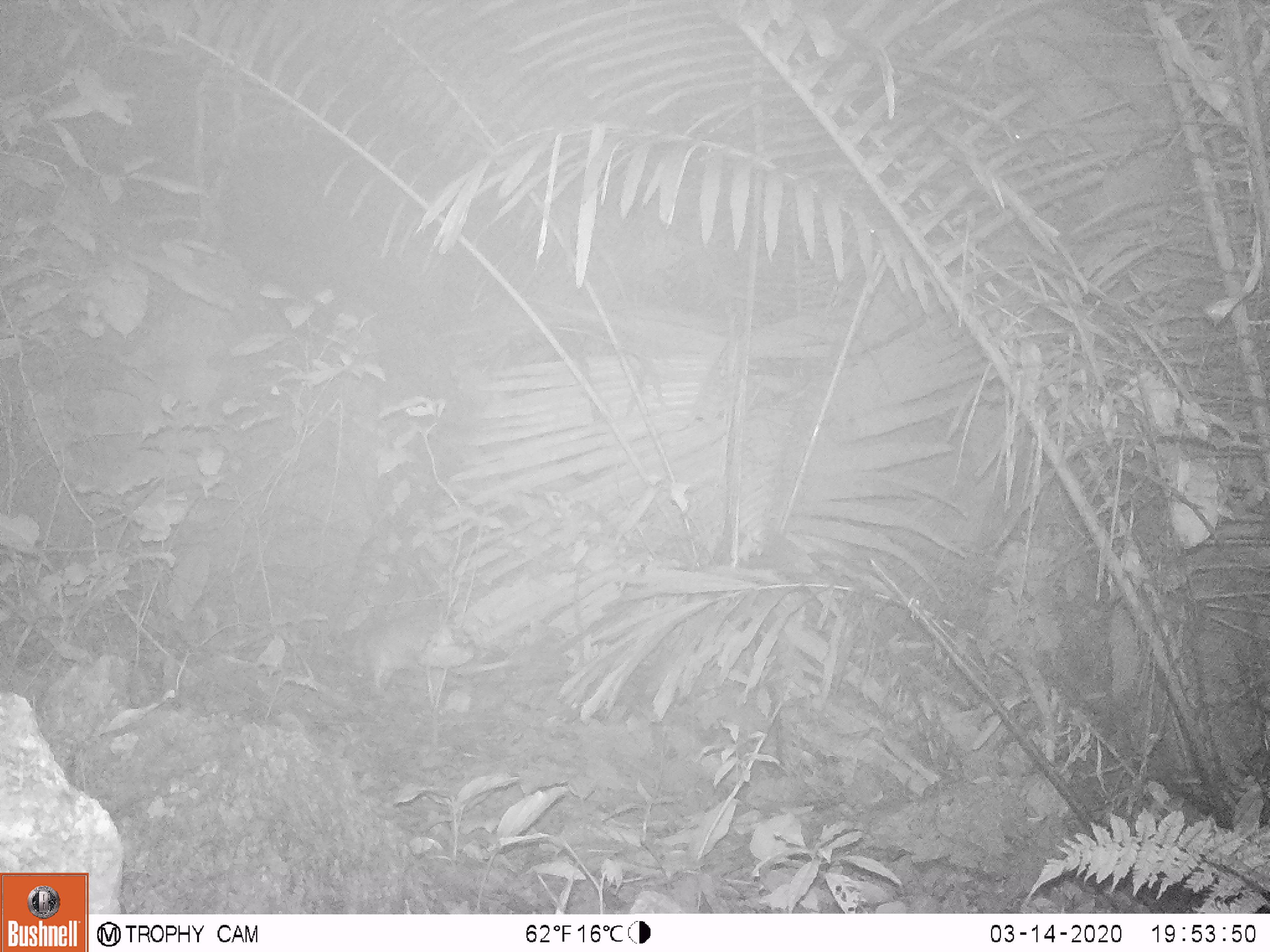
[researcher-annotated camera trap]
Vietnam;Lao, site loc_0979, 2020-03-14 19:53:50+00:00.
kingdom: Animalia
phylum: Chordata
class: Mammalia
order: Rodentia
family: Muridae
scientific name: Muridae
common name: old-world mice and rats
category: unidentified murid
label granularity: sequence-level